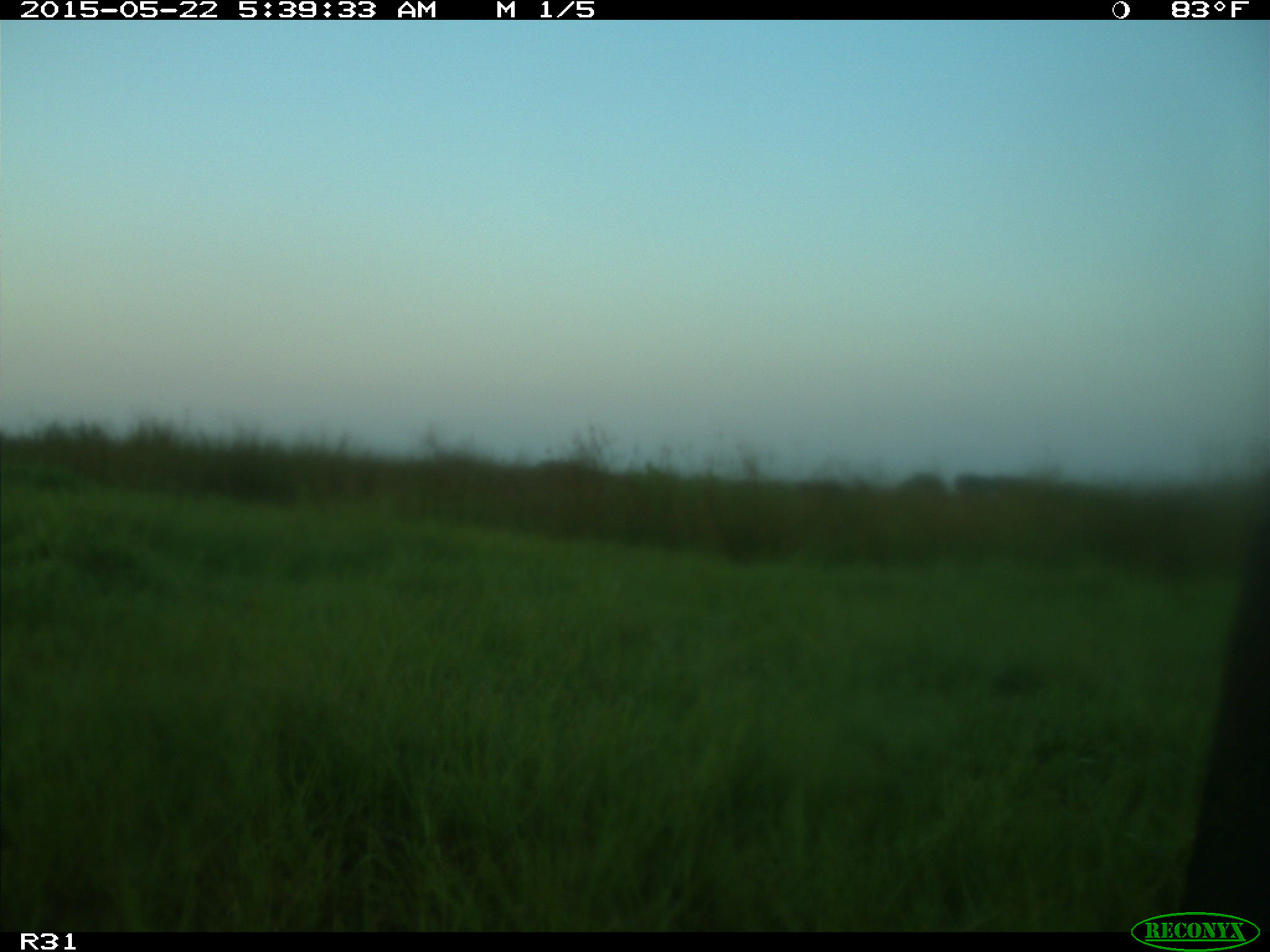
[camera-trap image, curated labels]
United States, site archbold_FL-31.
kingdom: Animalia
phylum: Chordata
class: Mammalia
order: Artiodactyla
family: Bovidae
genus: Bos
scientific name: Bos taurus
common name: domestic cow